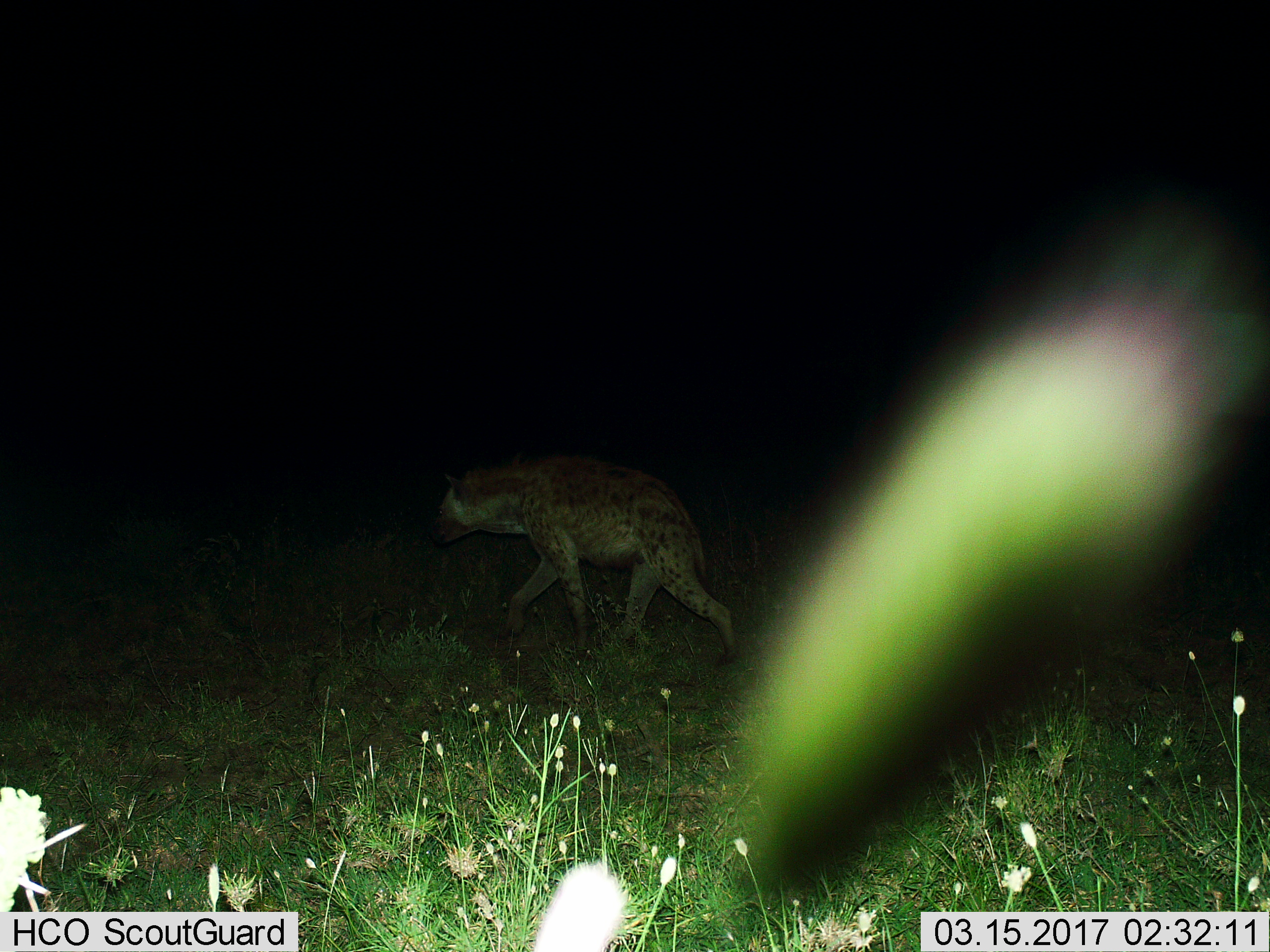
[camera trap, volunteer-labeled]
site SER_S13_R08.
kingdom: Animalia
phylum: Chordata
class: Mammalia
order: Carnivora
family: Hyaenidae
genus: Crocuta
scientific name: Crocuta crocuta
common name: spotted hyena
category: hyenaspotted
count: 1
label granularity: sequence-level